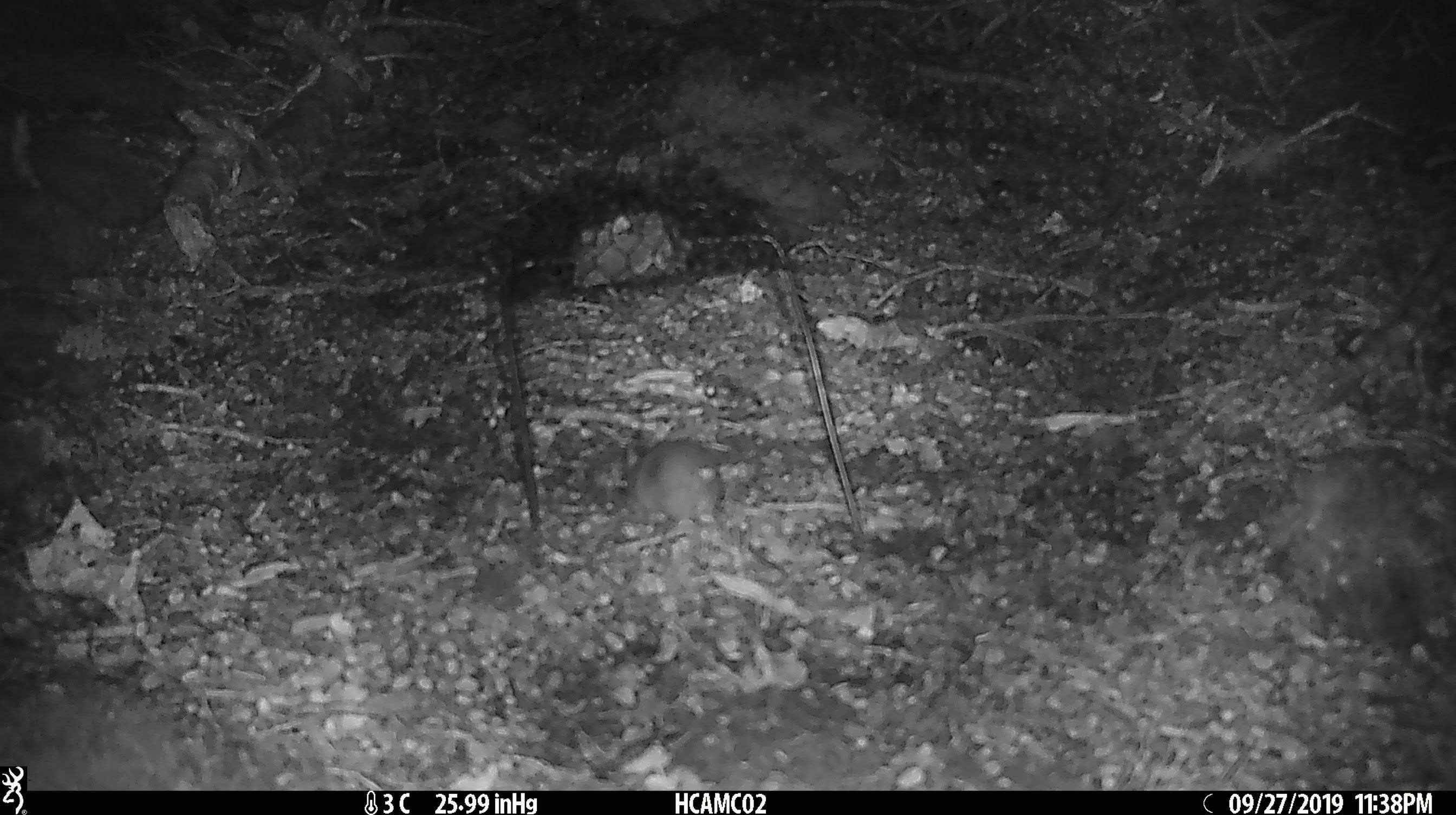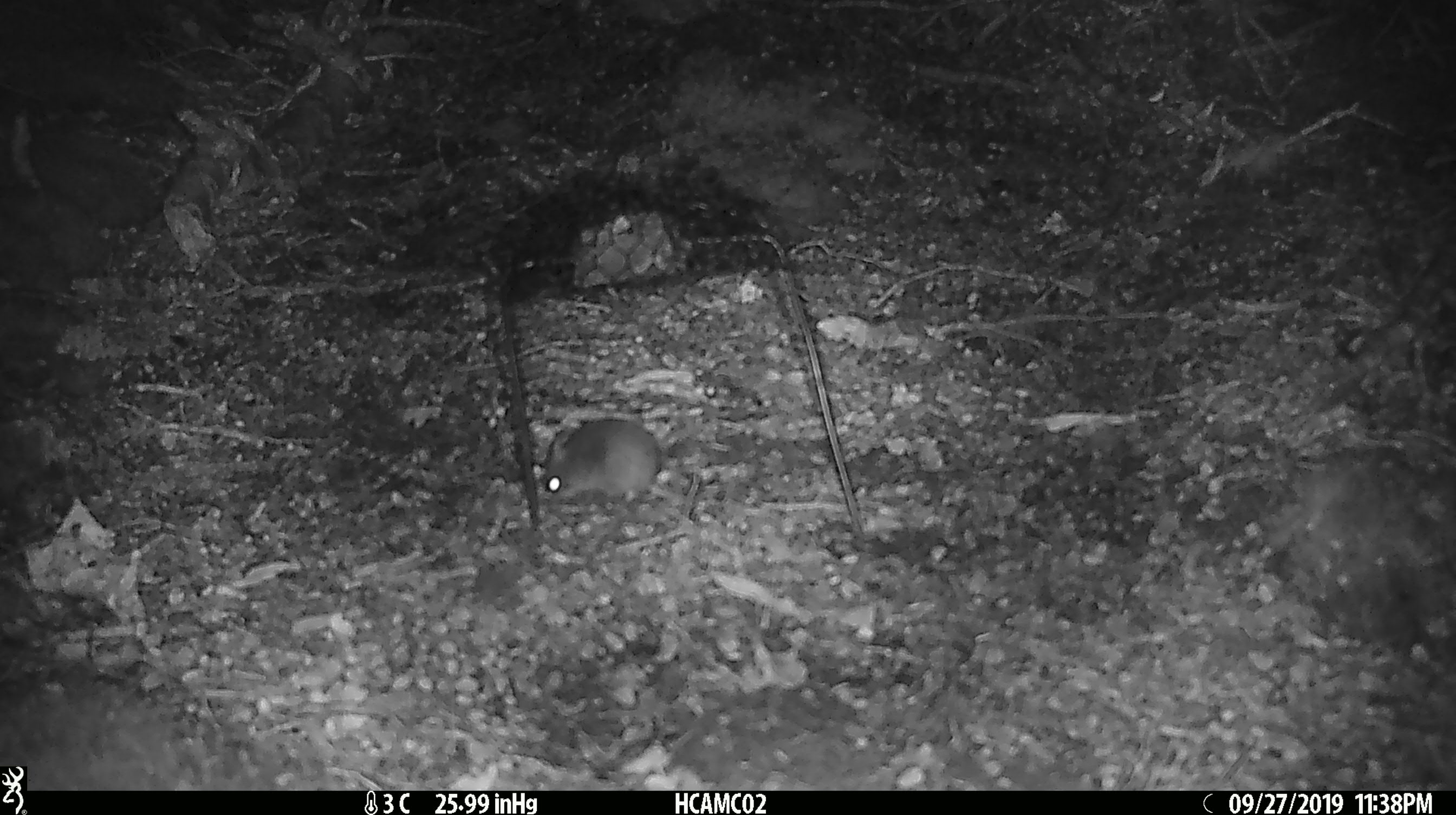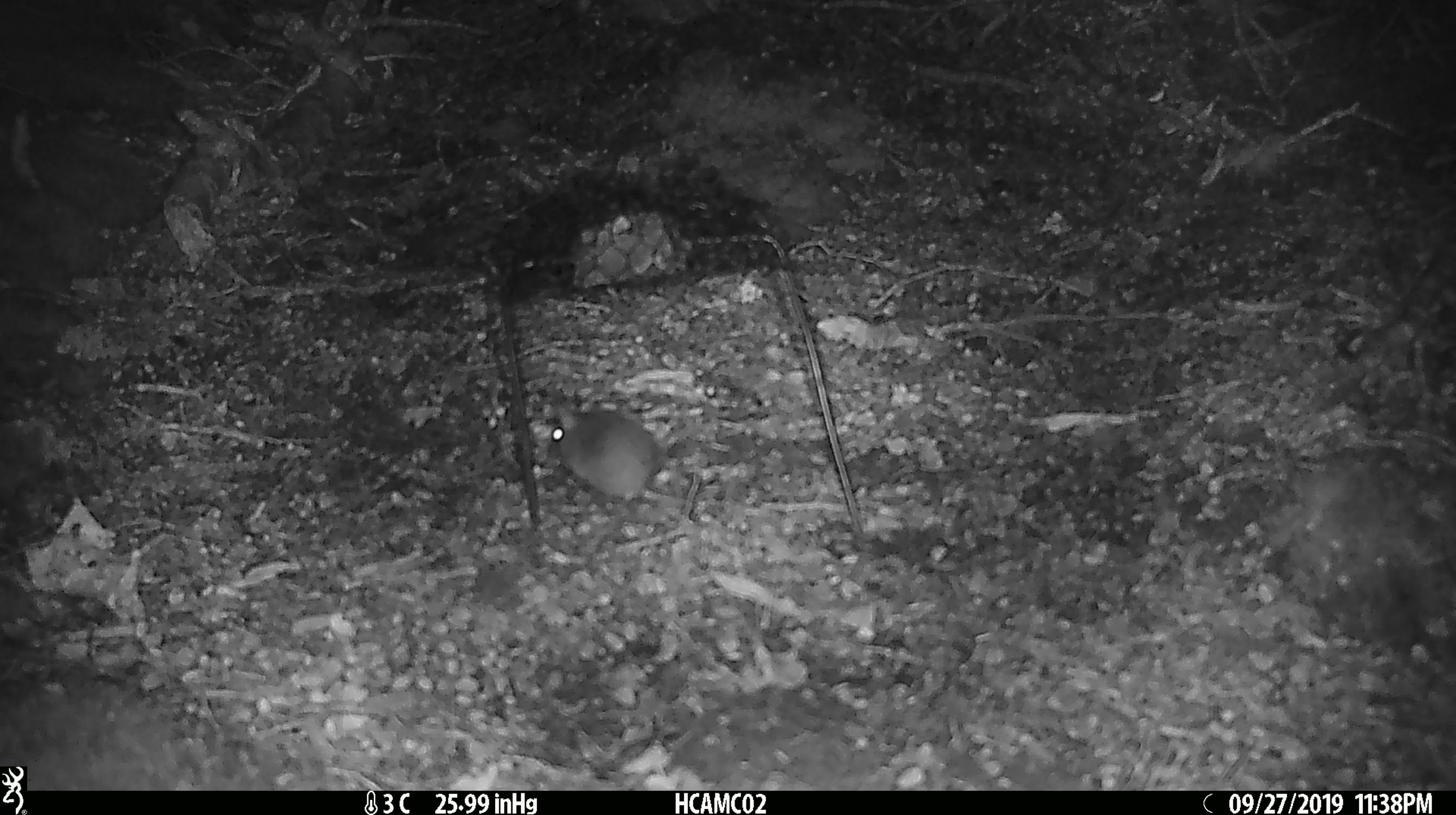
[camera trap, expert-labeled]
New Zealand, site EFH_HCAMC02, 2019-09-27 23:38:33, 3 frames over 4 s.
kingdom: Animalia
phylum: Chordata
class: Mammalia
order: Rodentia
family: Muridae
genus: Mus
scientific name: Mus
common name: mouse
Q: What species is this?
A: Mouse (Mus).